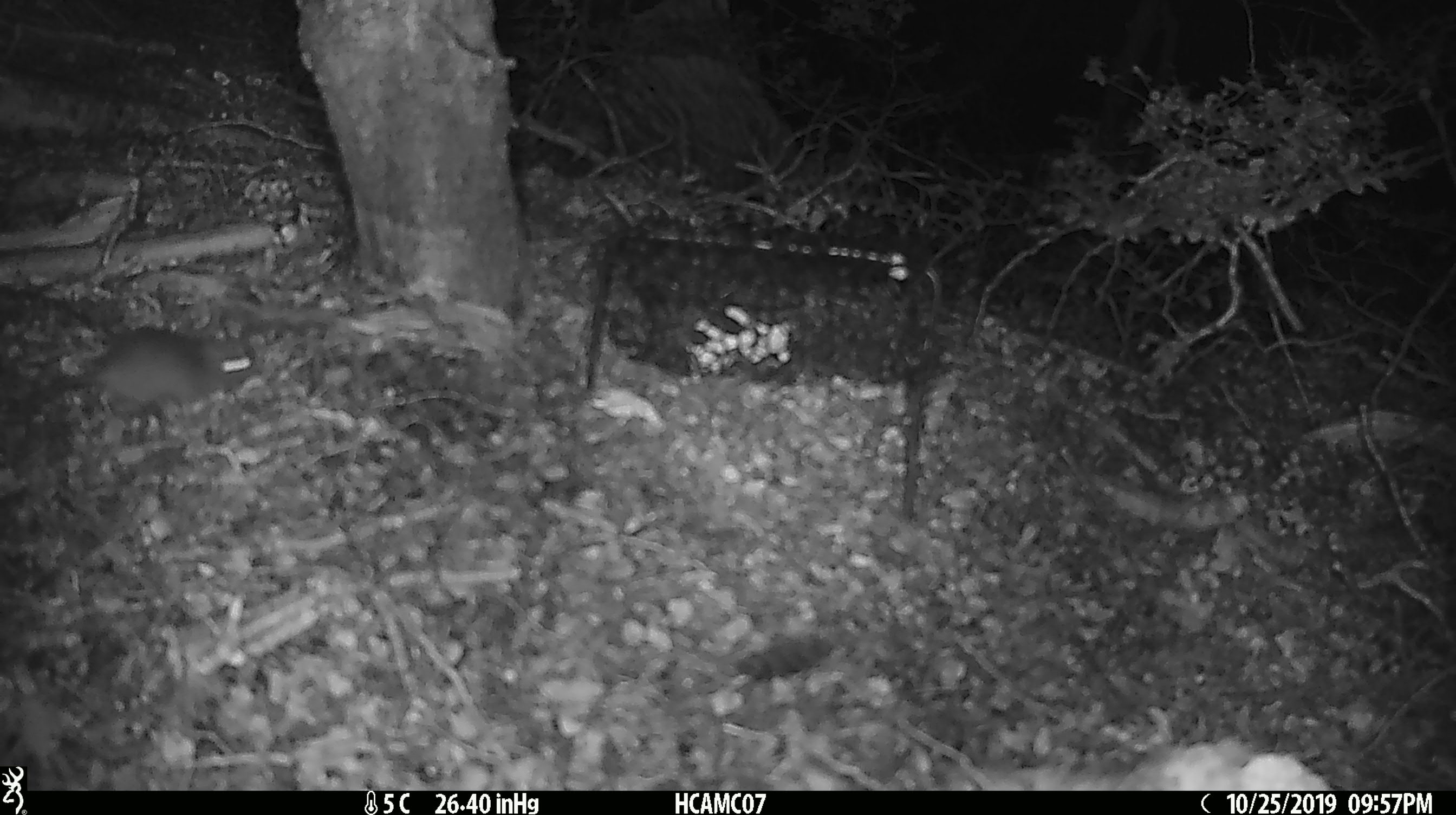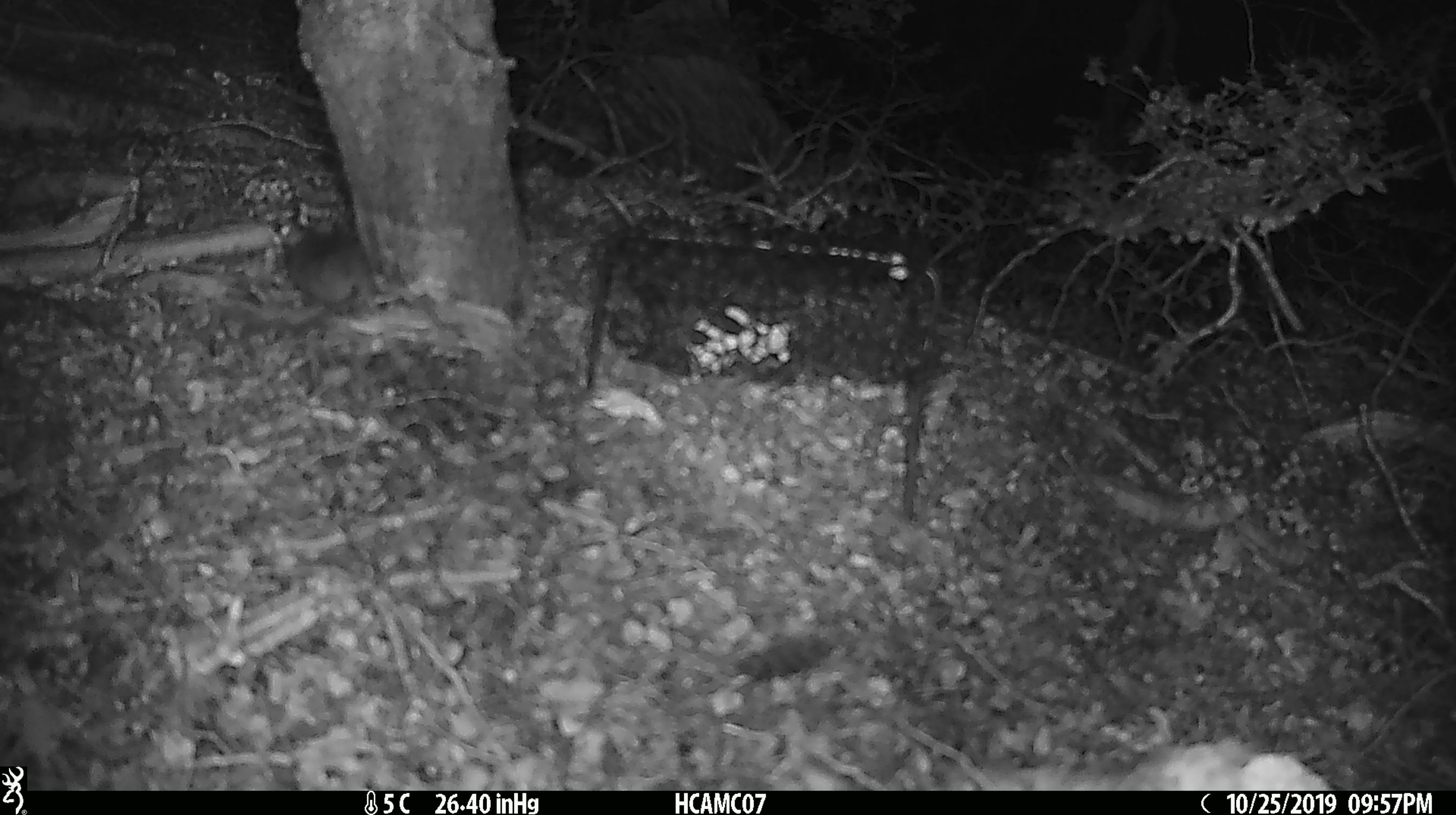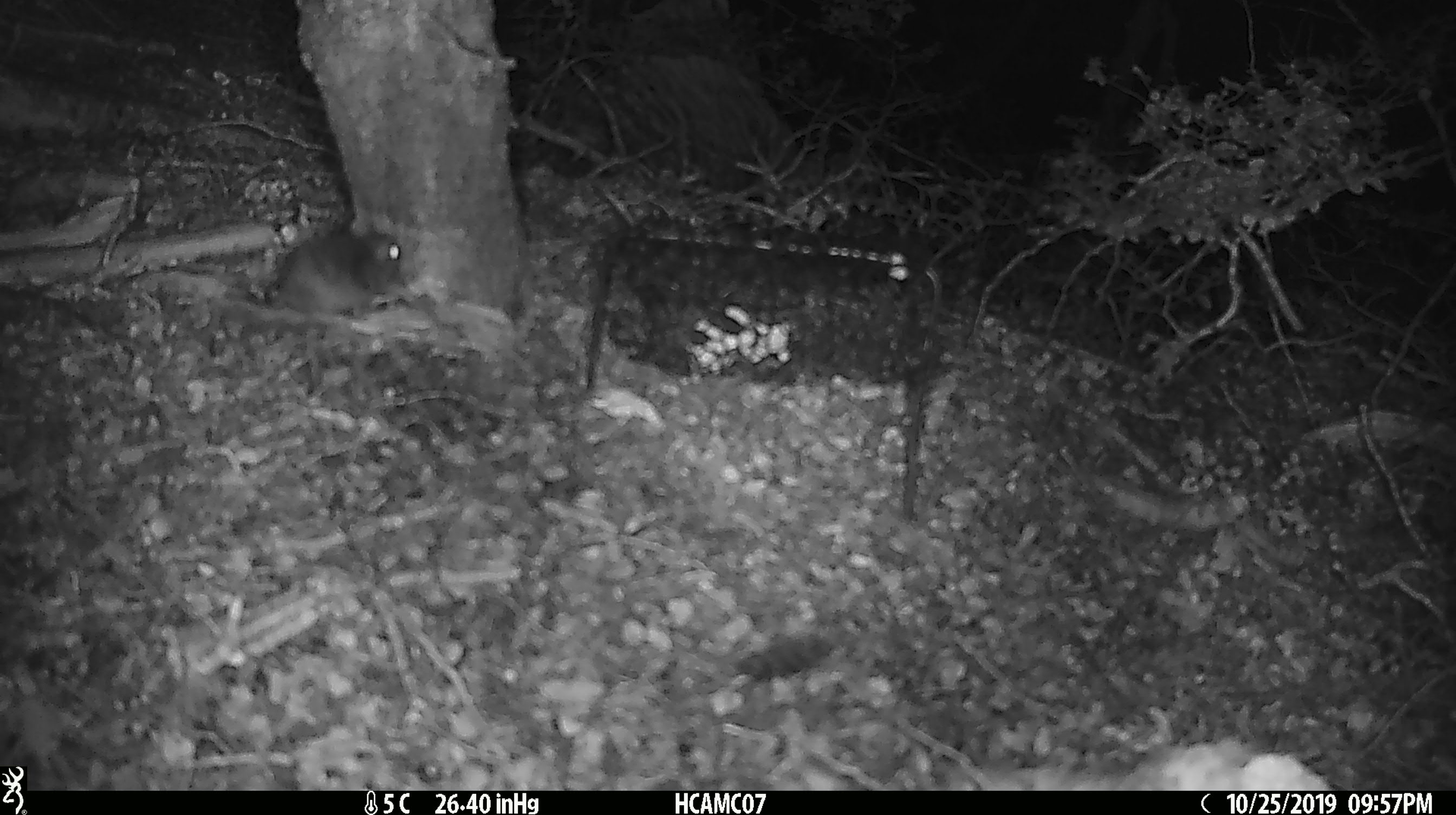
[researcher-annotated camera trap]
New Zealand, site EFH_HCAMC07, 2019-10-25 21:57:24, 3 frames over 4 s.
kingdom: Animalia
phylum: Chordata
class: Mammalia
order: Rodentia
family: Muridae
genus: Mus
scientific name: Mus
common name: mouse